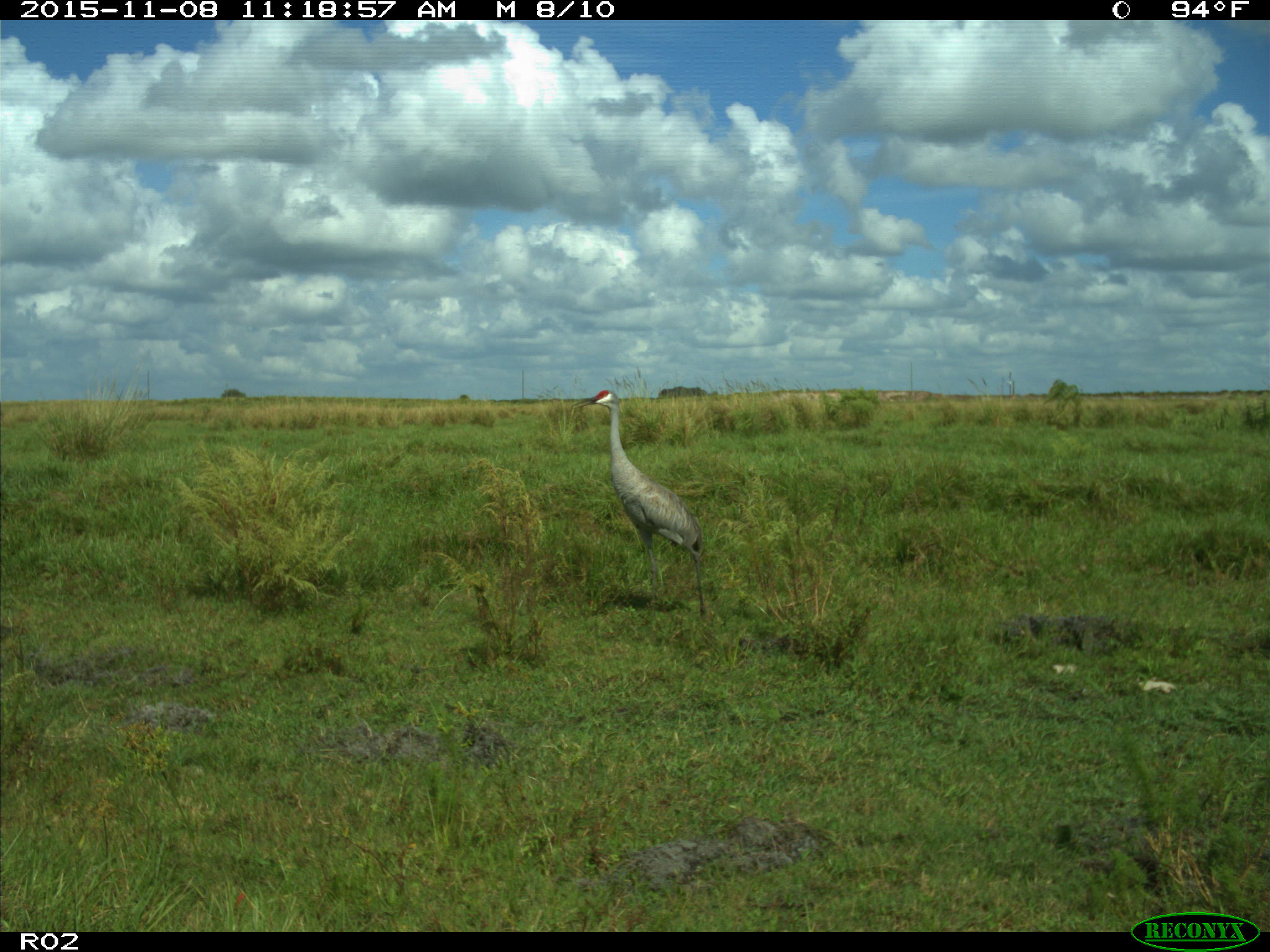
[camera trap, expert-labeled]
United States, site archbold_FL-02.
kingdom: Animalia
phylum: Chordata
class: Aves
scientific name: Aves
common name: birds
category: unidentified bird